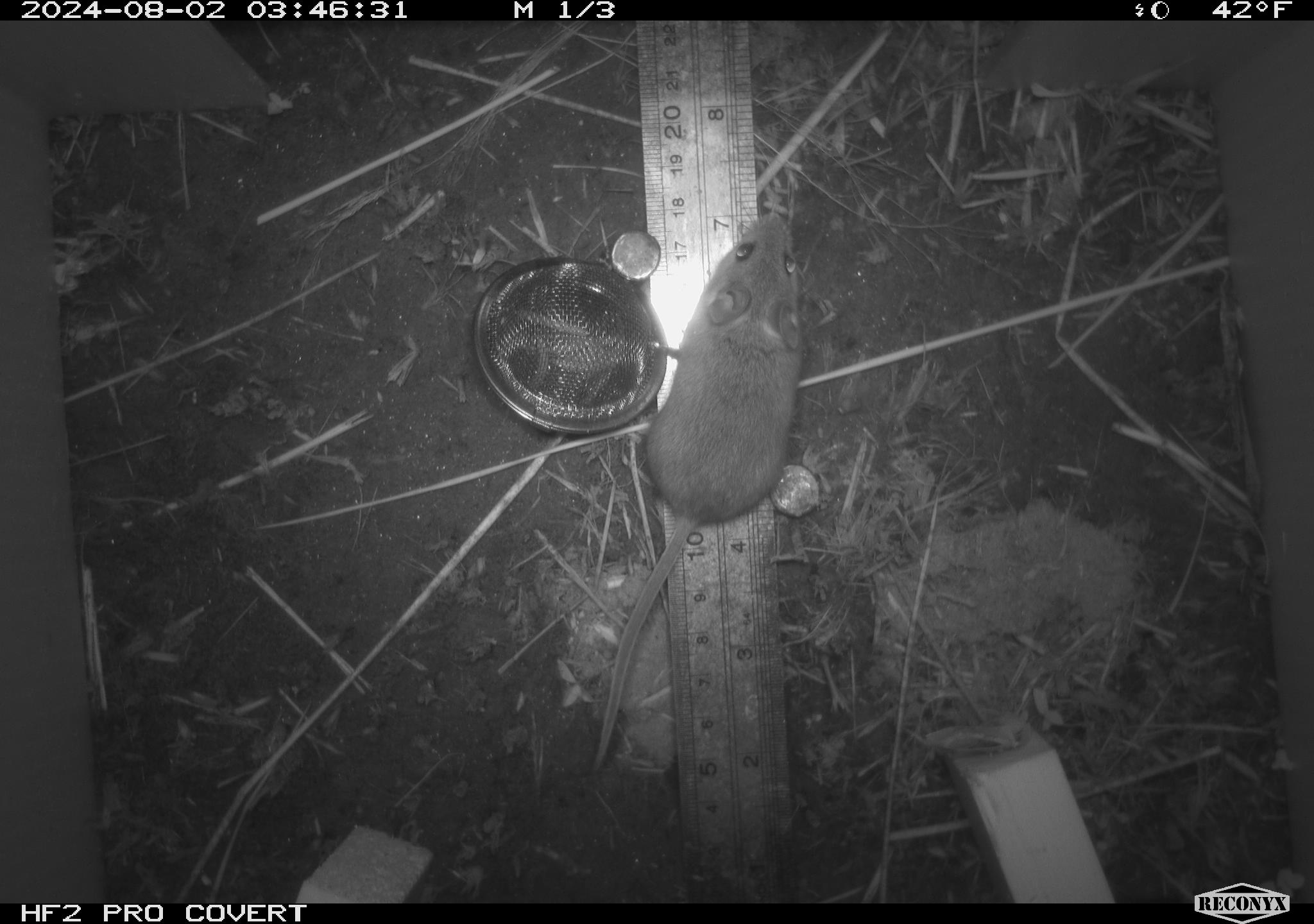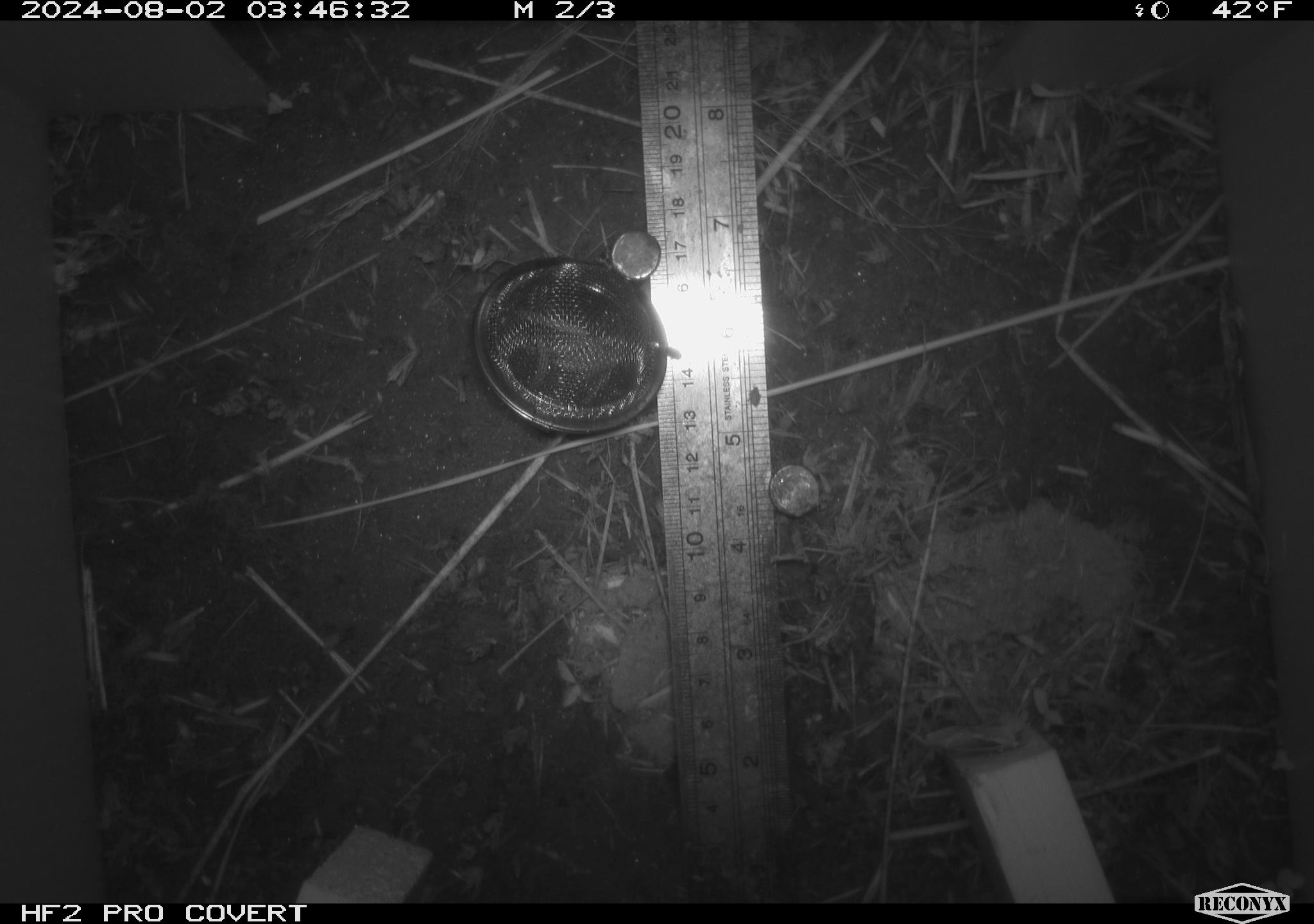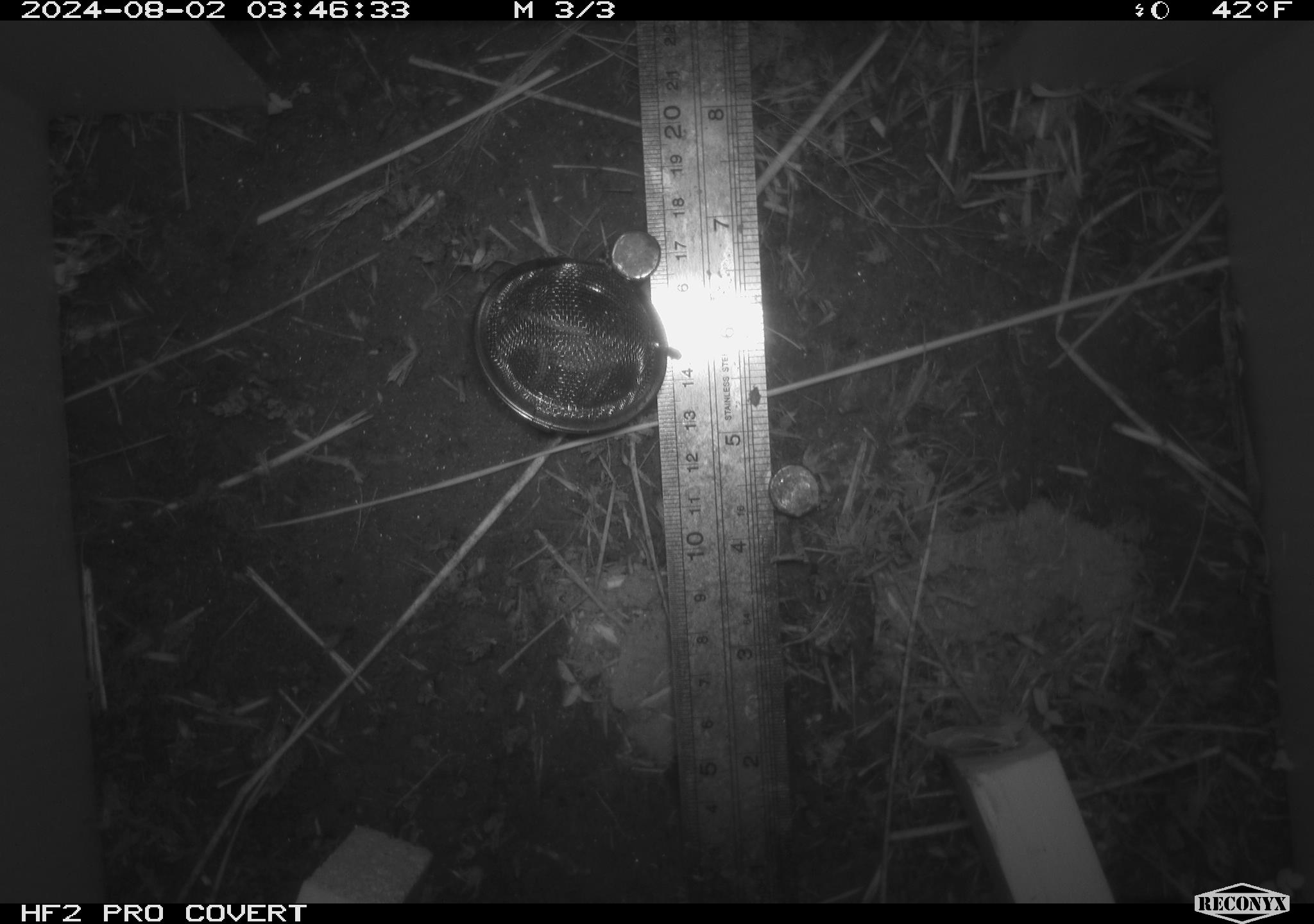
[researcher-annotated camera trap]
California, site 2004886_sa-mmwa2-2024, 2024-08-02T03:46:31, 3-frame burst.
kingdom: Animalia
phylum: Chordata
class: Mammalia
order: Rodentia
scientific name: Rodentia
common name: mouse species